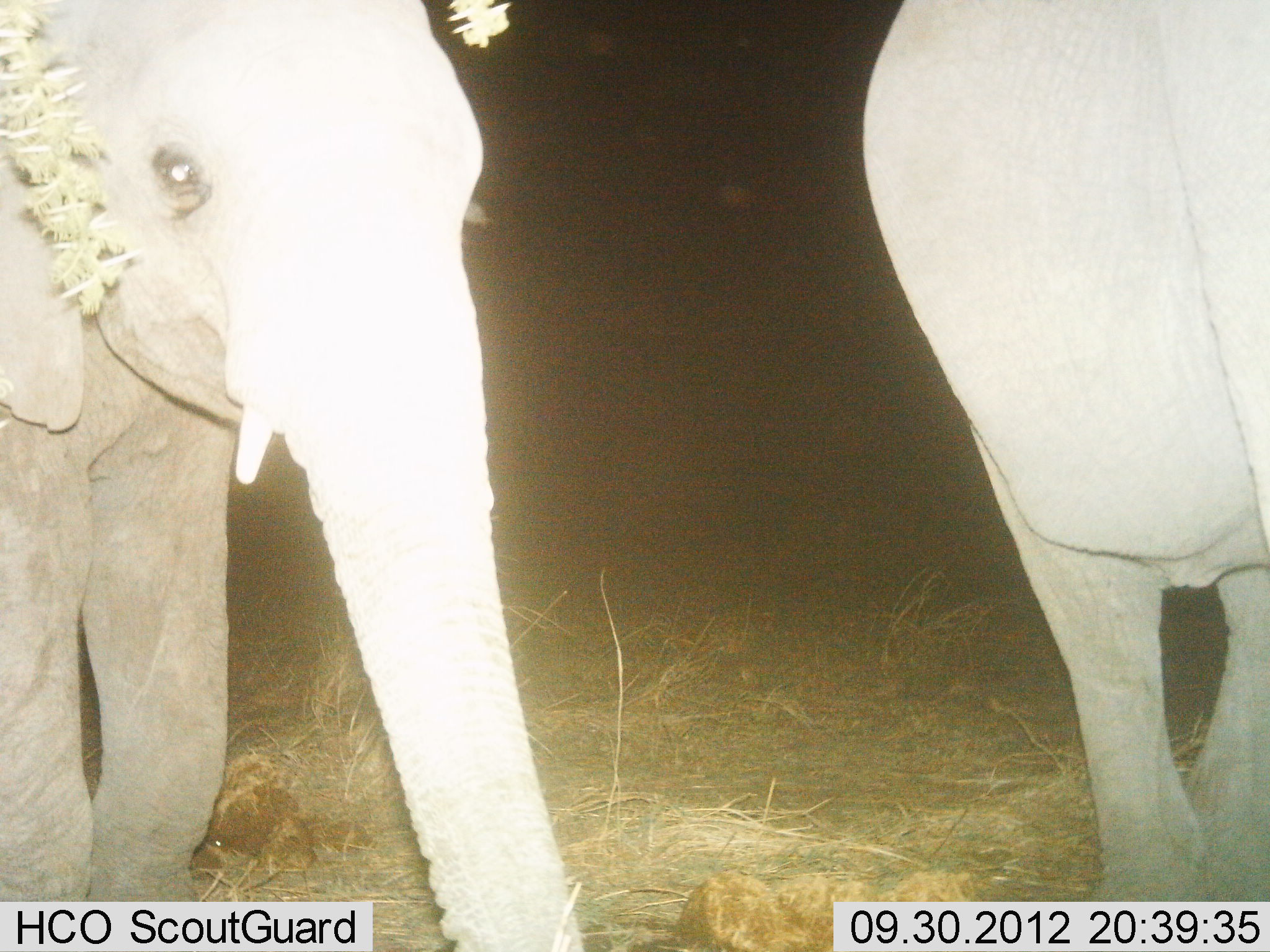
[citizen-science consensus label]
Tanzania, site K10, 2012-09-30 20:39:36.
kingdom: Animalia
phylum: Chordata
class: Mammalia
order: Proboscidea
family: Elephantidae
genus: Loxodonta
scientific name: Loxodonta africana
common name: african bush elephant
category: elephant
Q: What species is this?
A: Elephant (african bush elephant) (Loxodonta africana).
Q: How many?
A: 2.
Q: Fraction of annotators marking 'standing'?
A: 50%.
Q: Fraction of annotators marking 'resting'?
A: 0%.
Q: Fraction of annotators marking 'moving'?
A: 50%.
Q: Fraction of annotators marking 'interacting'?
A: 10%.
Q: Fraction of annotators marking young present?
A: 30%.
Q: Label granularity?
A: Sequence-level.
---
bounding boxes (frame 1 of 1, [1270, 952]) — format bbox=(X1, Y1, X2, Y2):
animal: bbox=(1, 0, 597, 952); bbox=(862, 0, 1270, 902)